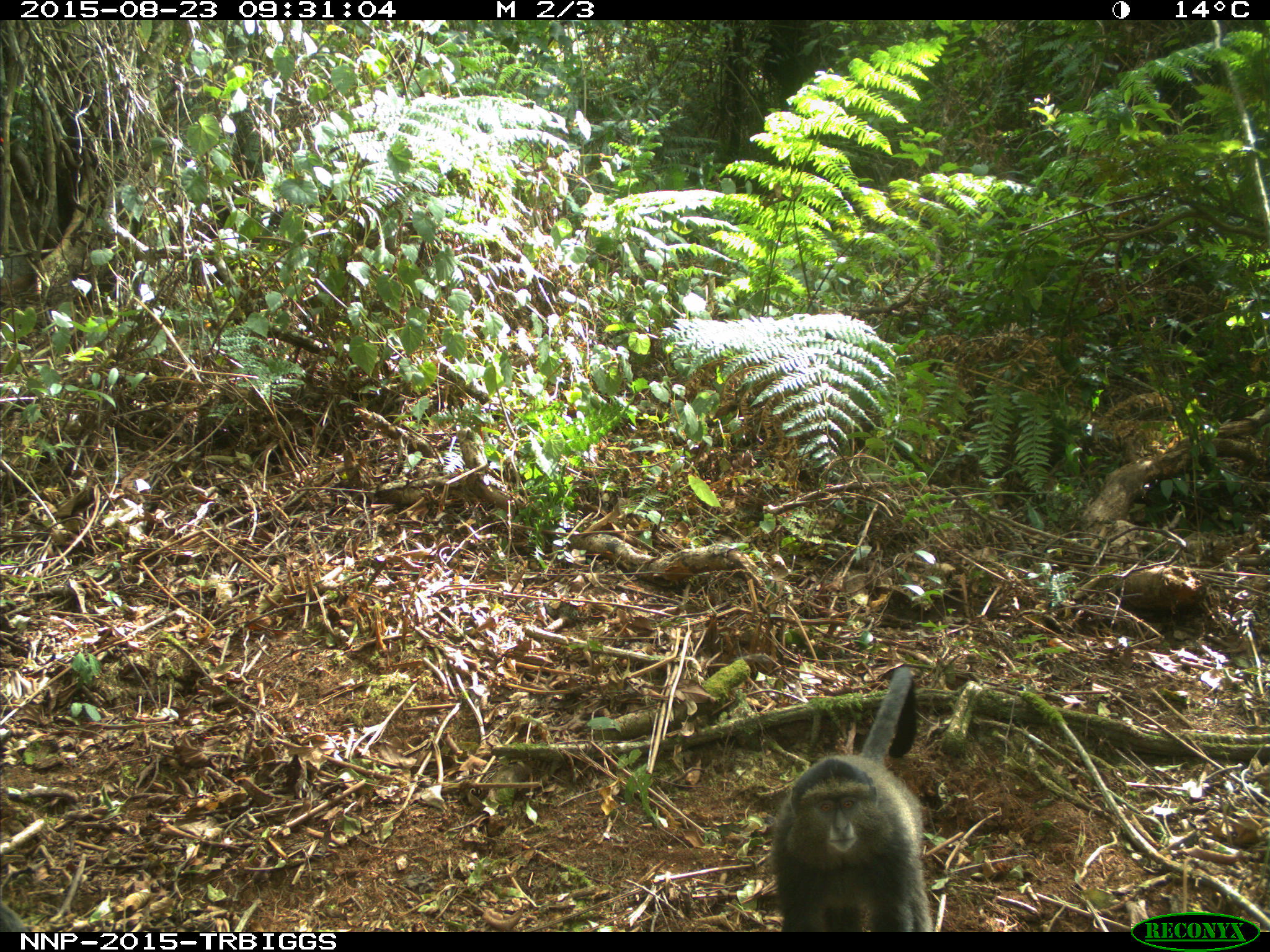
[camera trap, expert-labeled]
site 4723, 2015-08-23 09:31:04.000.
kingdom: Animalia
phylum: Chordata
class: Mammalia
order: Primates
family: Cercopithecidae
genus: Cercopithecus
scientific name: Cercopithecus mitis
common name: blue monkey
Cercopithecus mitis (blue monkey), count 1.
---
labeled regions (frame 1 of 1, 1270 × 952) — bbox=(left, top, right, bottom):
cercopithecus mitis: bbox=(766, 665, 934, 931)